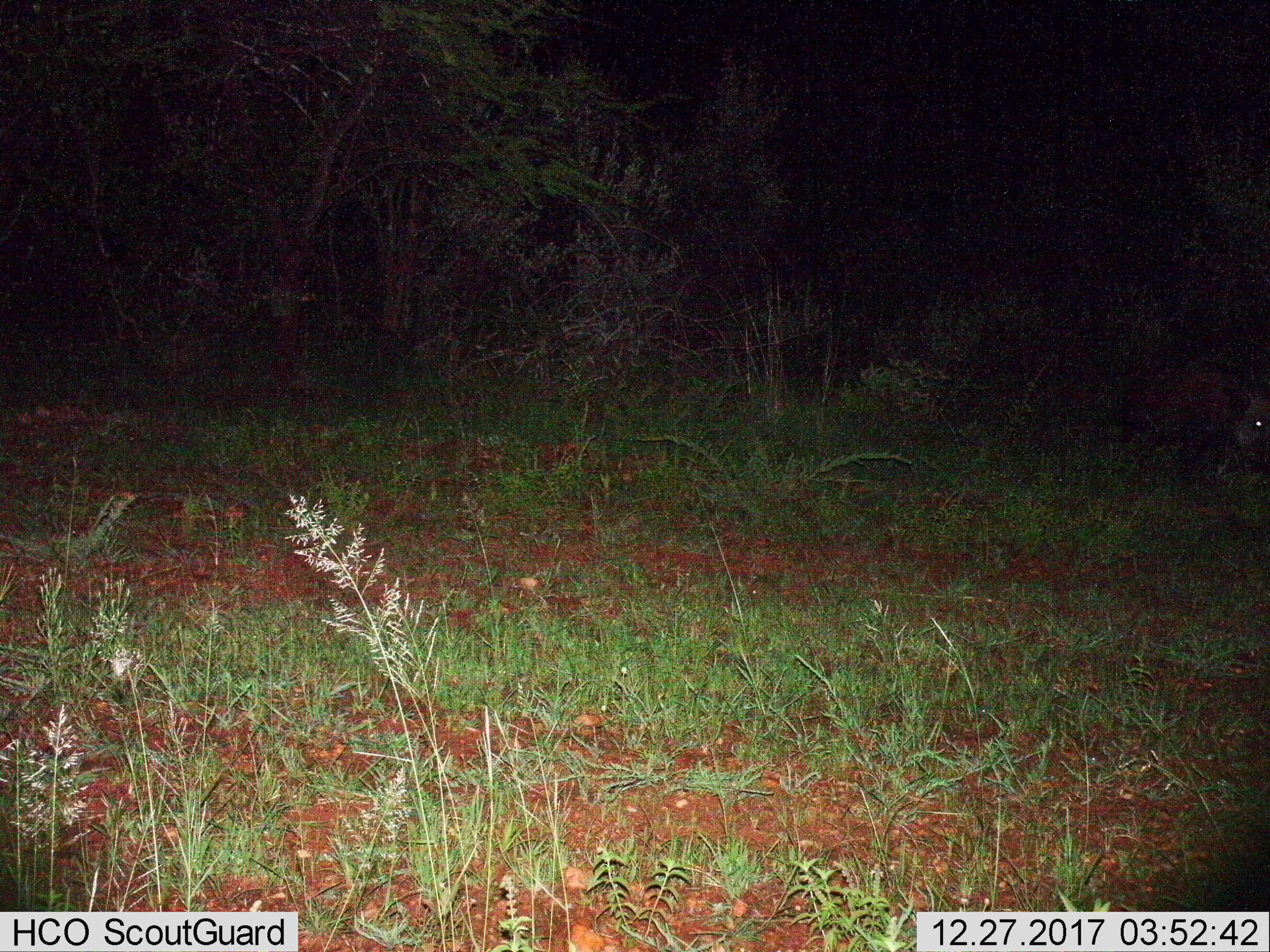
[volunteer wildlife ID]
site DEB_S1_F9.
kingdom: Animalia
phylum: Chordata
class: Mammalia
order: Artiodactyla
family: Suidae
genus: Potamochoerus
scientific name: Potamochoerus larvatus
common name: bushpig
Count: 1.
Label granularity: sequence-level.